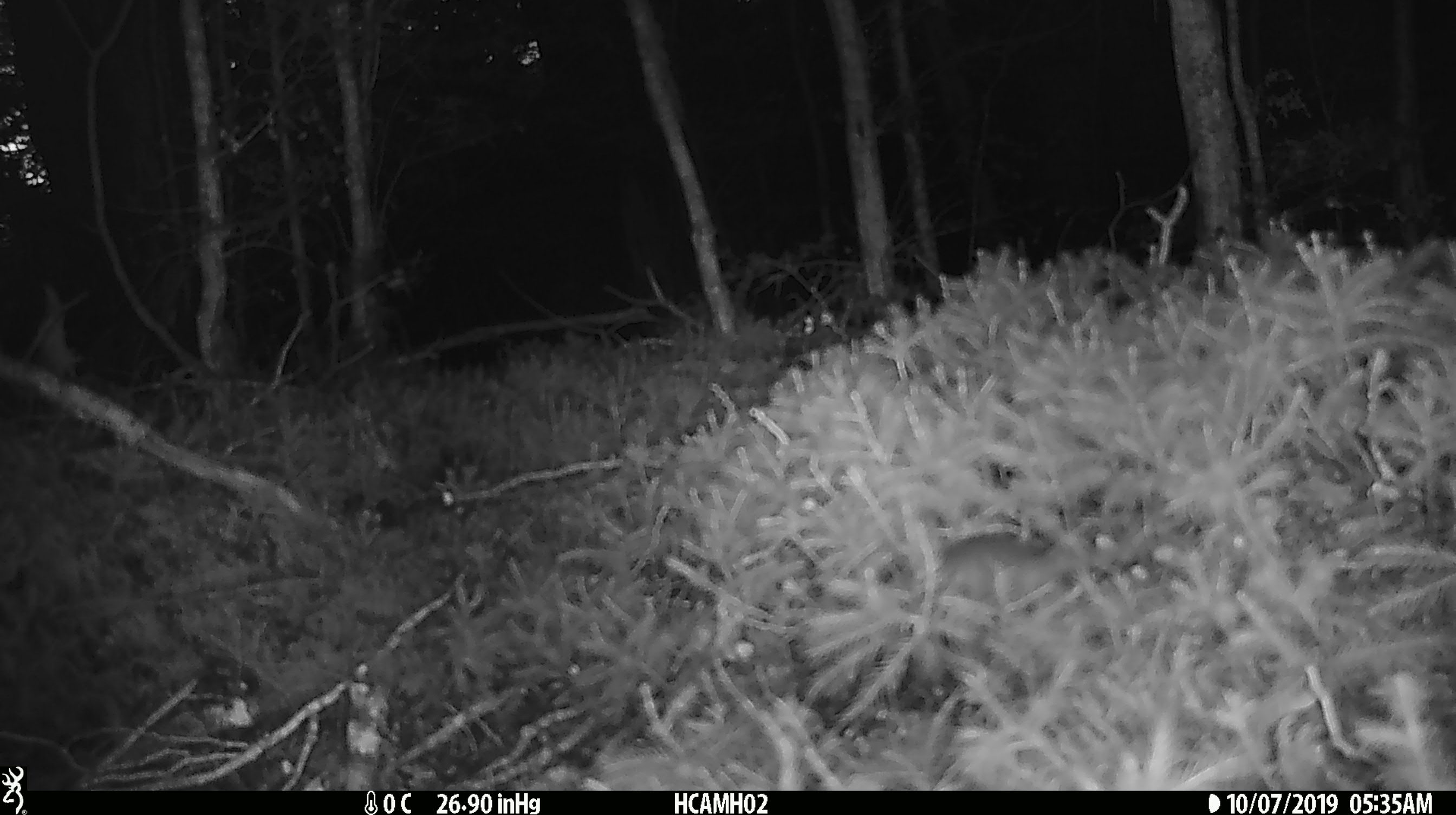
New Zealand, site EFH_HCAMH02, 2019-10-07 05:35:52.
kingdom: Animalia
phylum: Chordata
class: Mammalia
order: Rodentia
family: Muridae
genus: Mus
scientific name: Mus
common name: mouse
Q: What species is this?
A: Mouse (Mus).